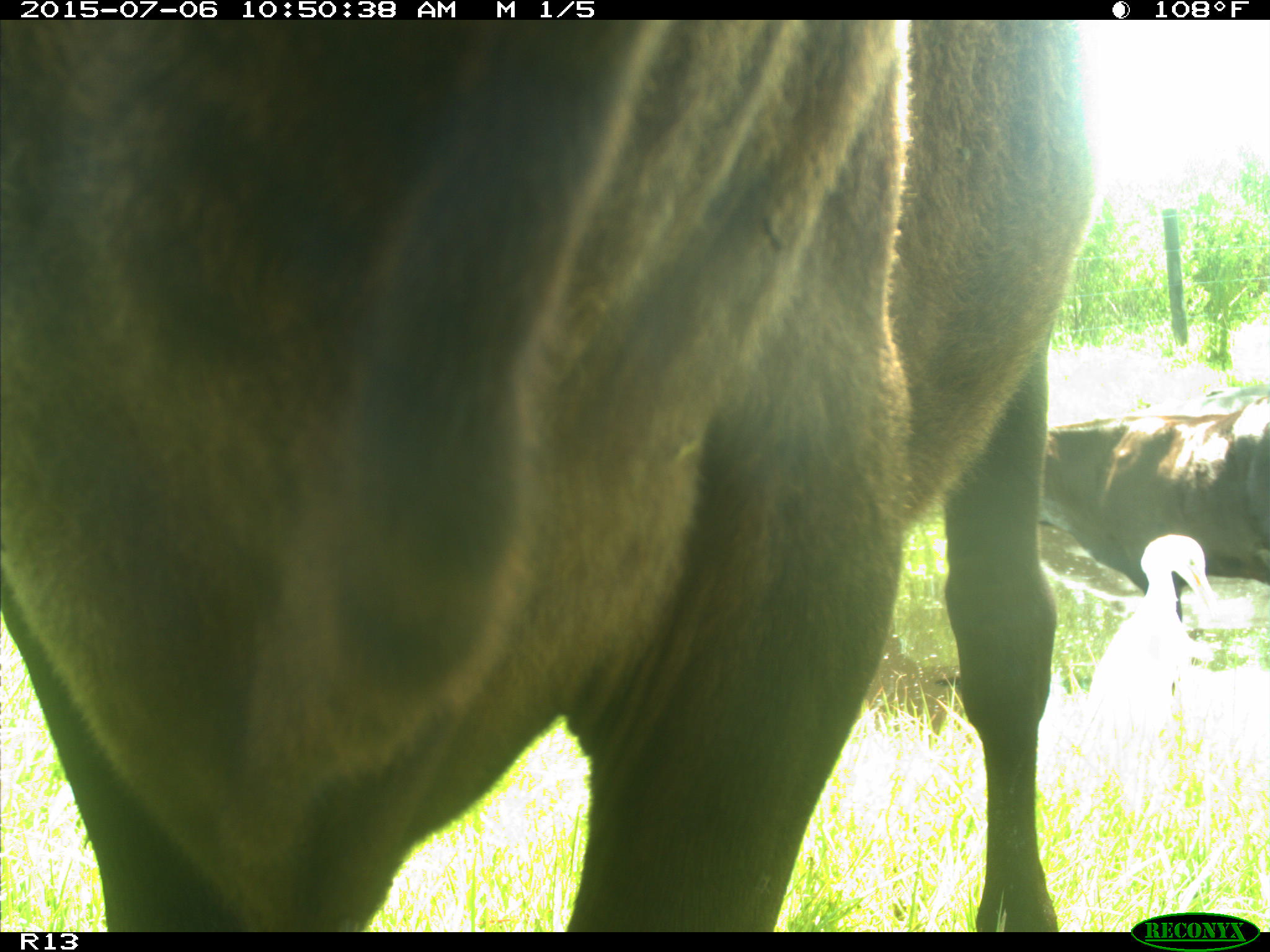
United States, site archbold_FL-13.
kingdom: Animalia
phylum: Chordata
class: Mammalia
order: Artiodactyla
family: Bovidae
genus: Bos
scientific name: Bos taurus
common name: domestic cow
Bos taurus (domestic cow).